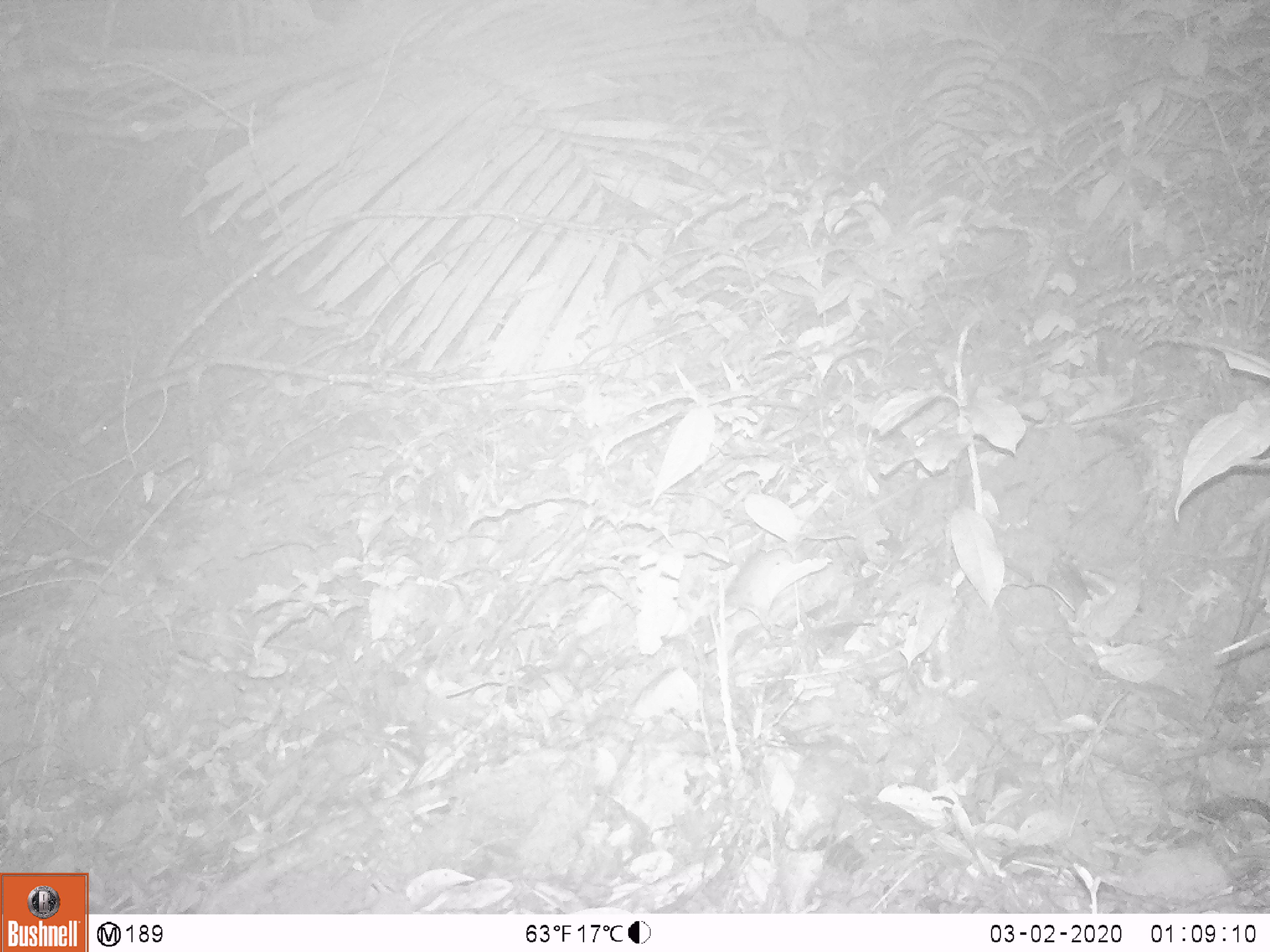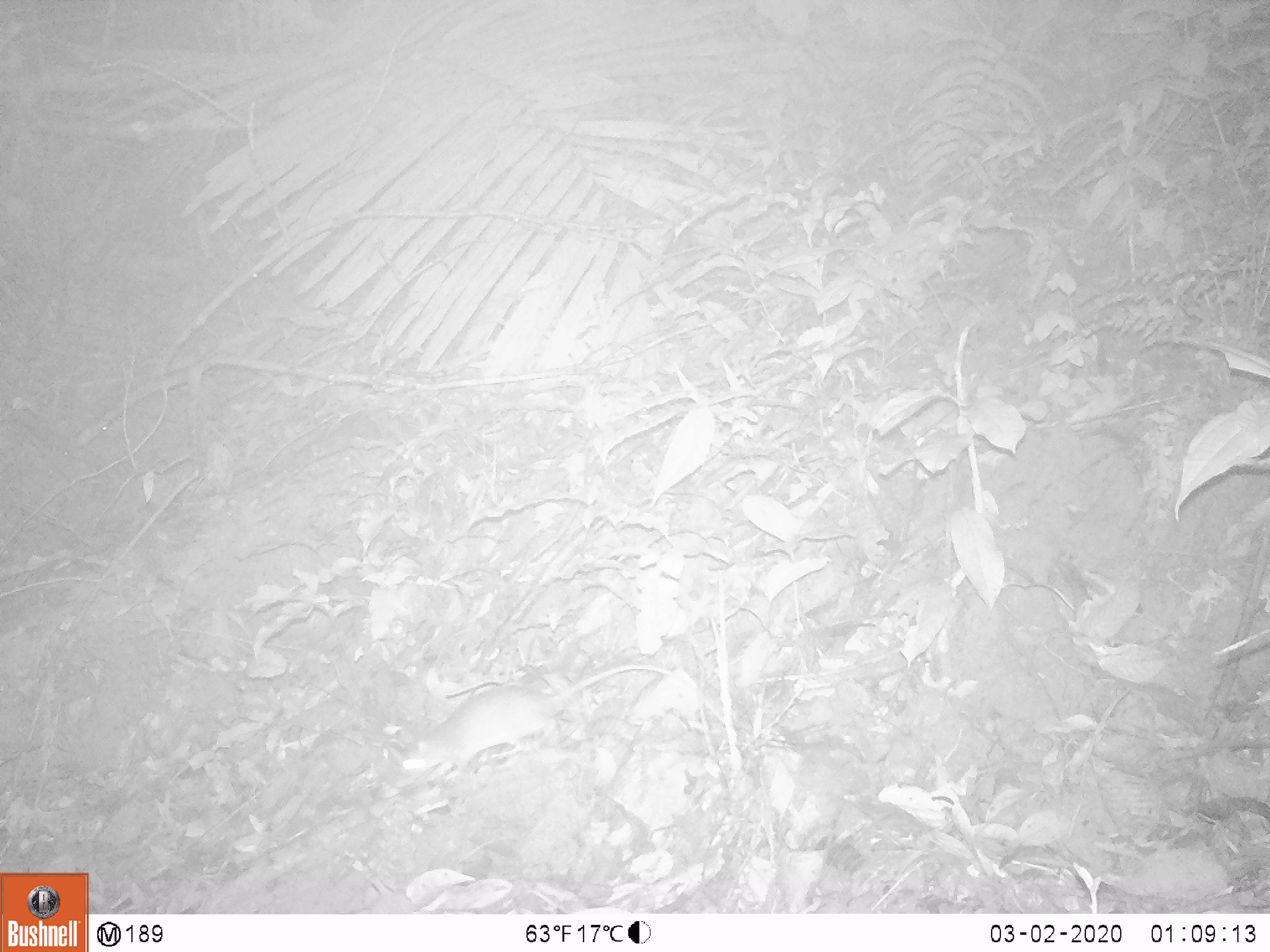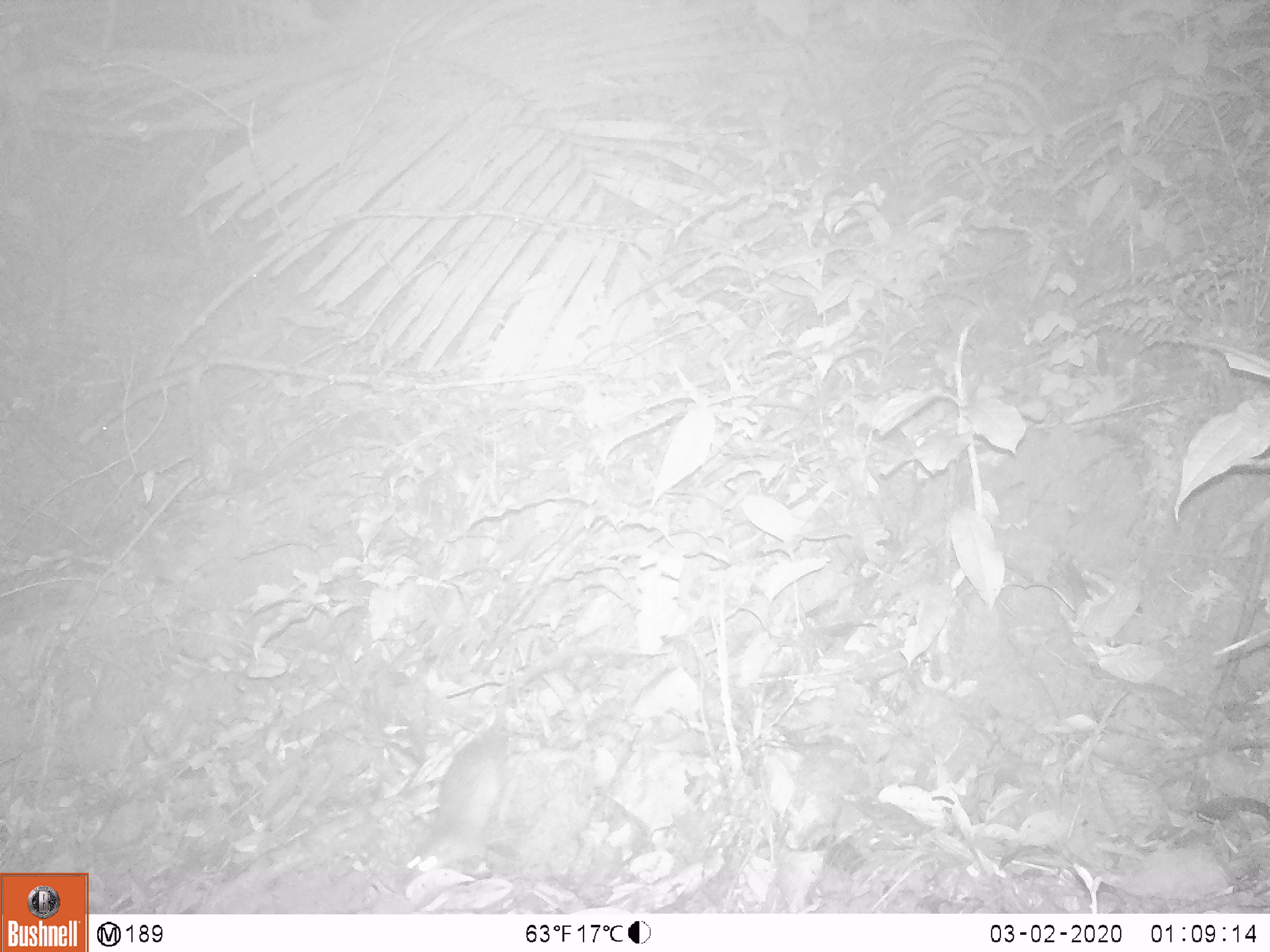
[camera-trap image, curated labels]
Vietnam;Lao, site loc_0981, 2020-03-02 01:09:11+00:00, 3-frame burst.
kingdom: Animalia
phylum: Chordata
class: Mammalia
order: Rodentia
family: Muridae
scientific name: Muridae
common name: old-world mice and rats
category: unidentified murid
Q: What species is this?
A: Unidentified murid (old-world mice and rats) (Muridae).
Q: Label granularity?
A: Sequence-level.